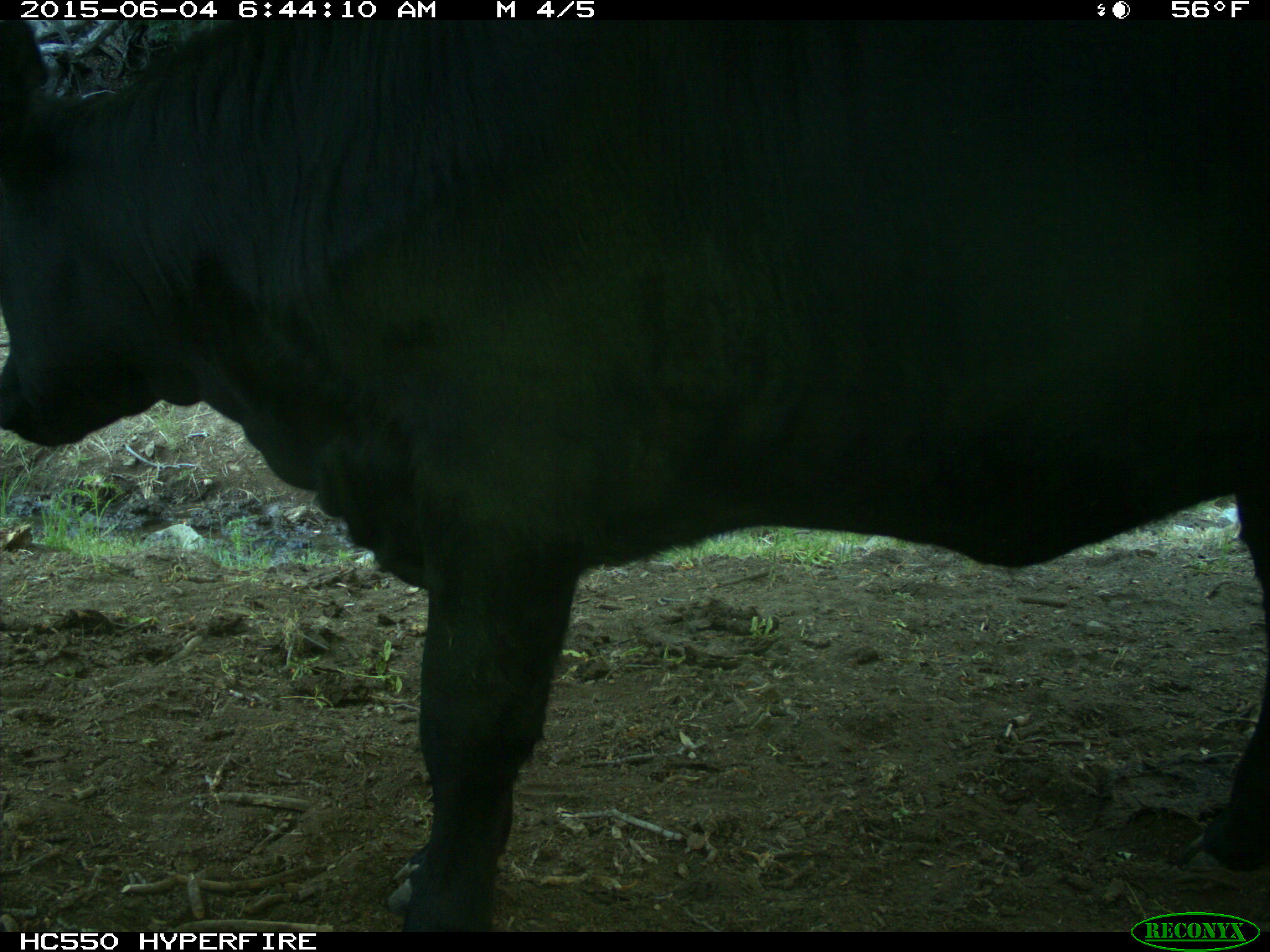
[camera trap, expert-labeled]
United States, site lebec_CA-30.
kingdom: Animalia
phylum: Chordata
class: Mammalia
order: Artiodactyla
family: Bovidae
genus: Bos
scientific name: Bos taurus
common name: domestic cow